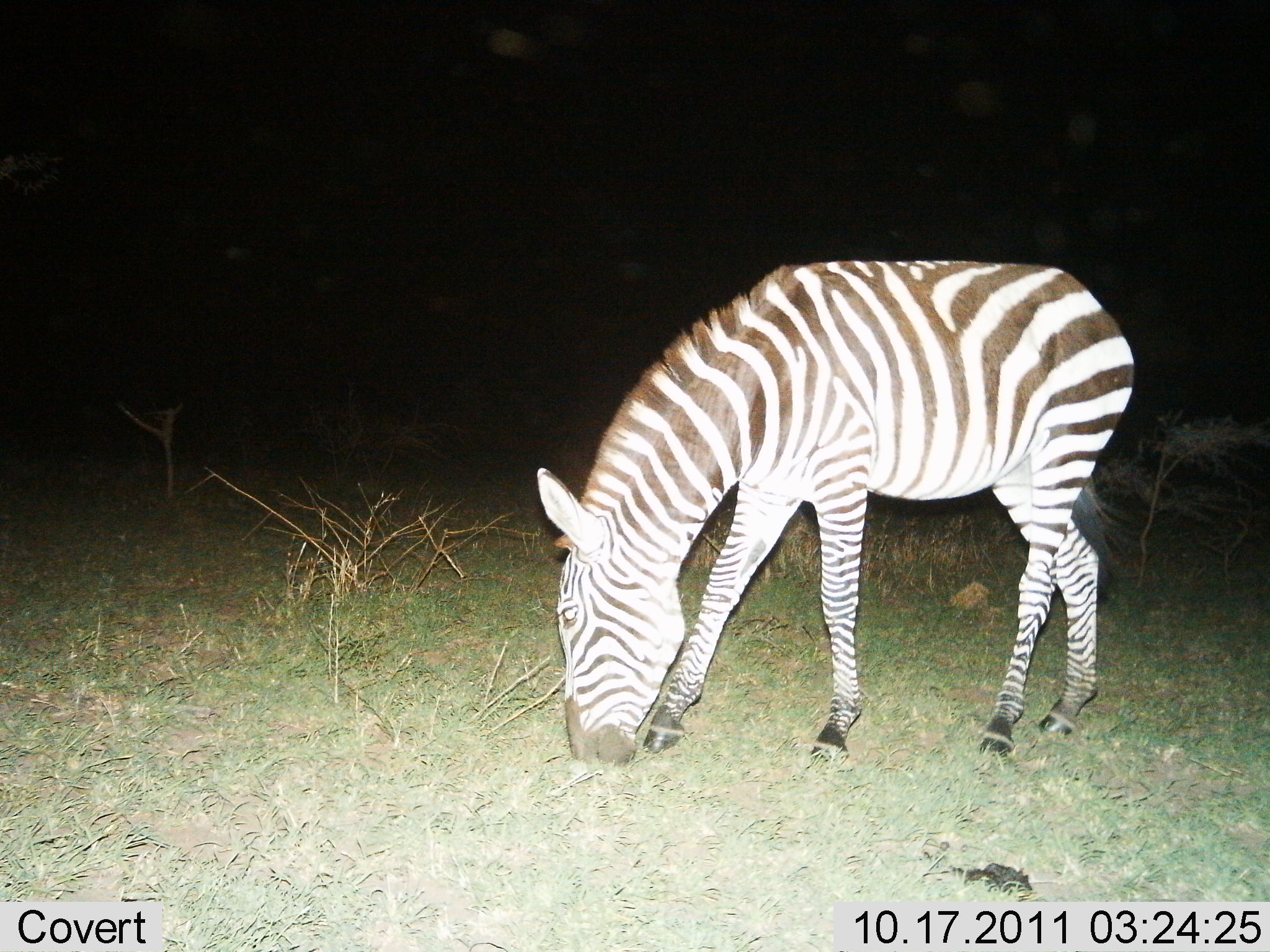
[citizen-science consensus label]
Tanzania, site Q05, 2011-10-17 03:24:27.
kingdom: Animalia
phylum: Chordata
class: Mammalia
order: Perissodactyla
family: Equidae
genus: Equus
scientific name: Equus quagga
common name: plains zebra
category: zebra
Zebra (plains zebra) (Equus quagga), count 1. Behavior (volunteer vote fractions): standing 31%, resting 0%, moving 0%, interacting 0%. Young present (vote fraction): 6%. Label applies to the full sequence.